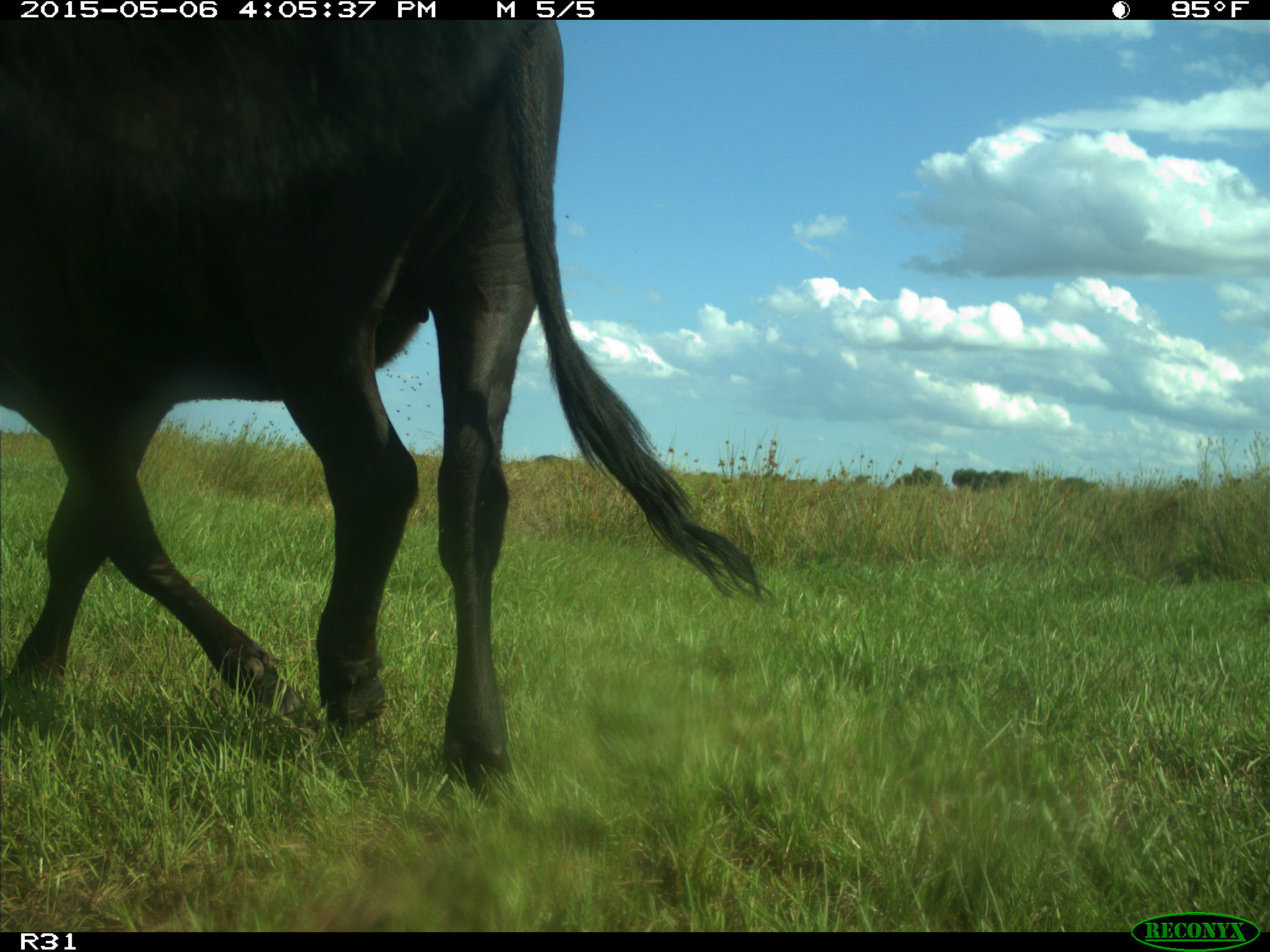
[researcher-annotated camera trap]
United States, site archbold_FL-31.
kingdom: Animalia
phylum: Chordata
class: Mammalia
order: Artiodactyla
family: Bovidae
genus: Bos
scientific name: Bos taurus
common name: domestic cow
Bos taurus (domestic cow).